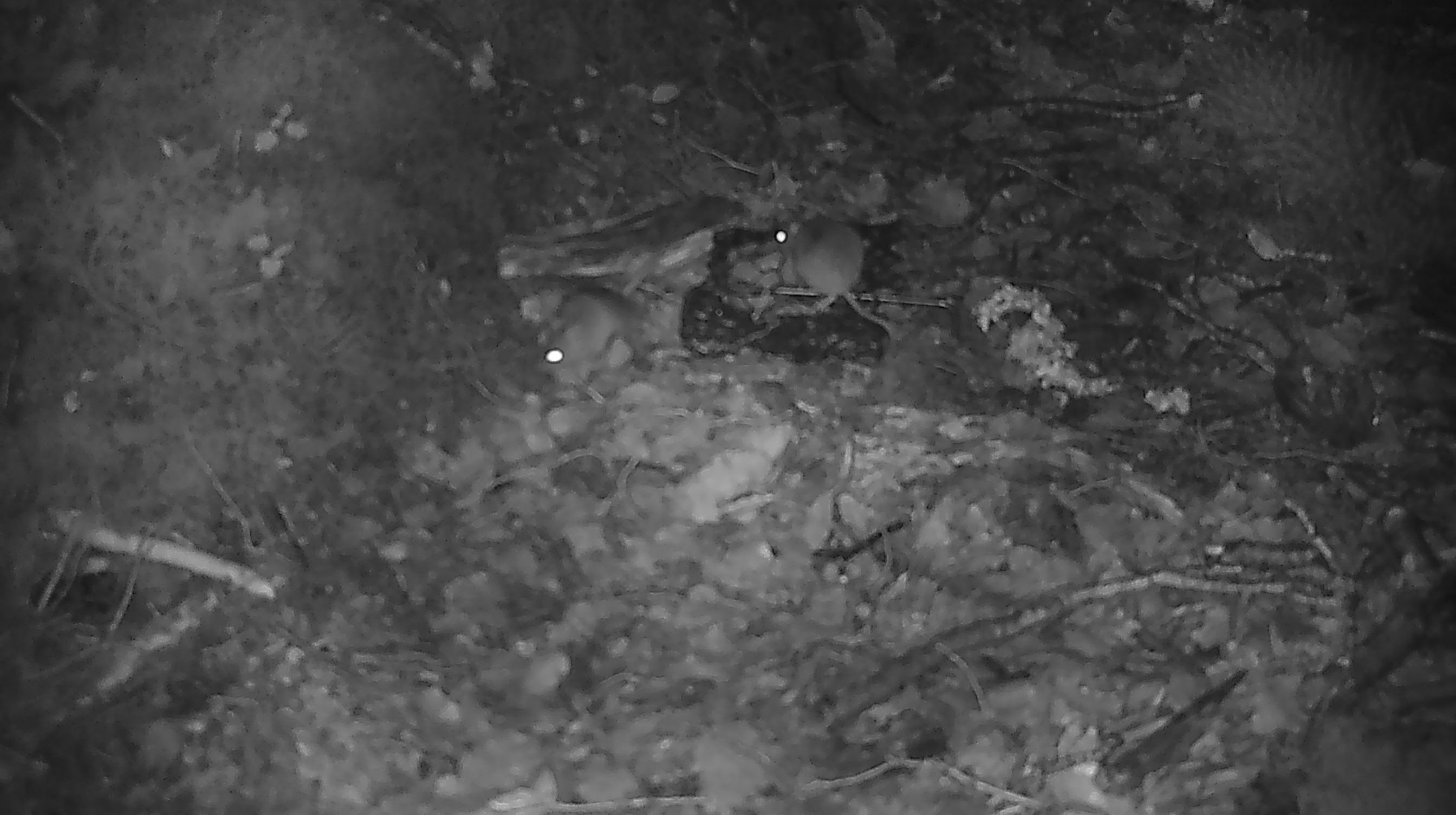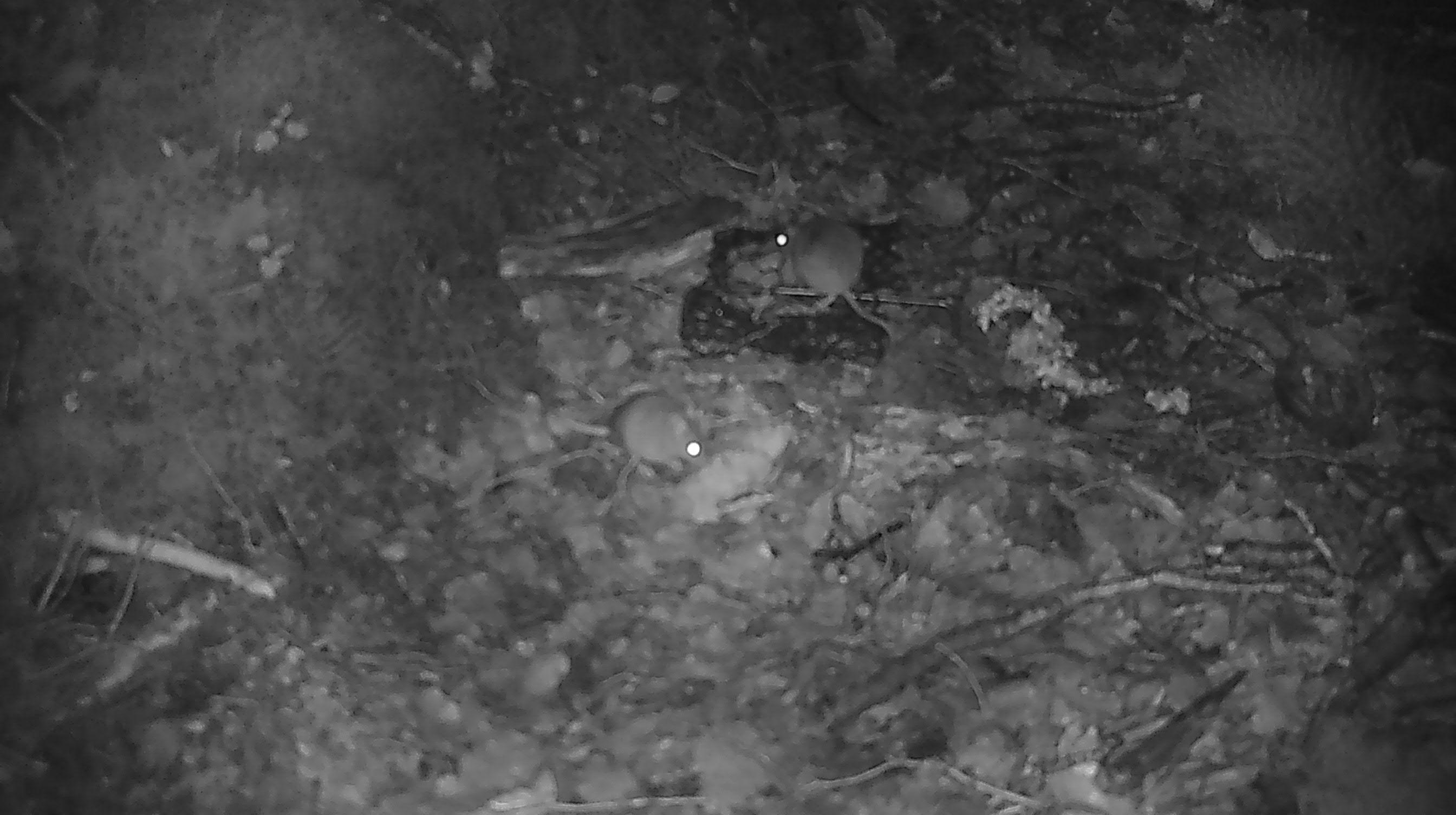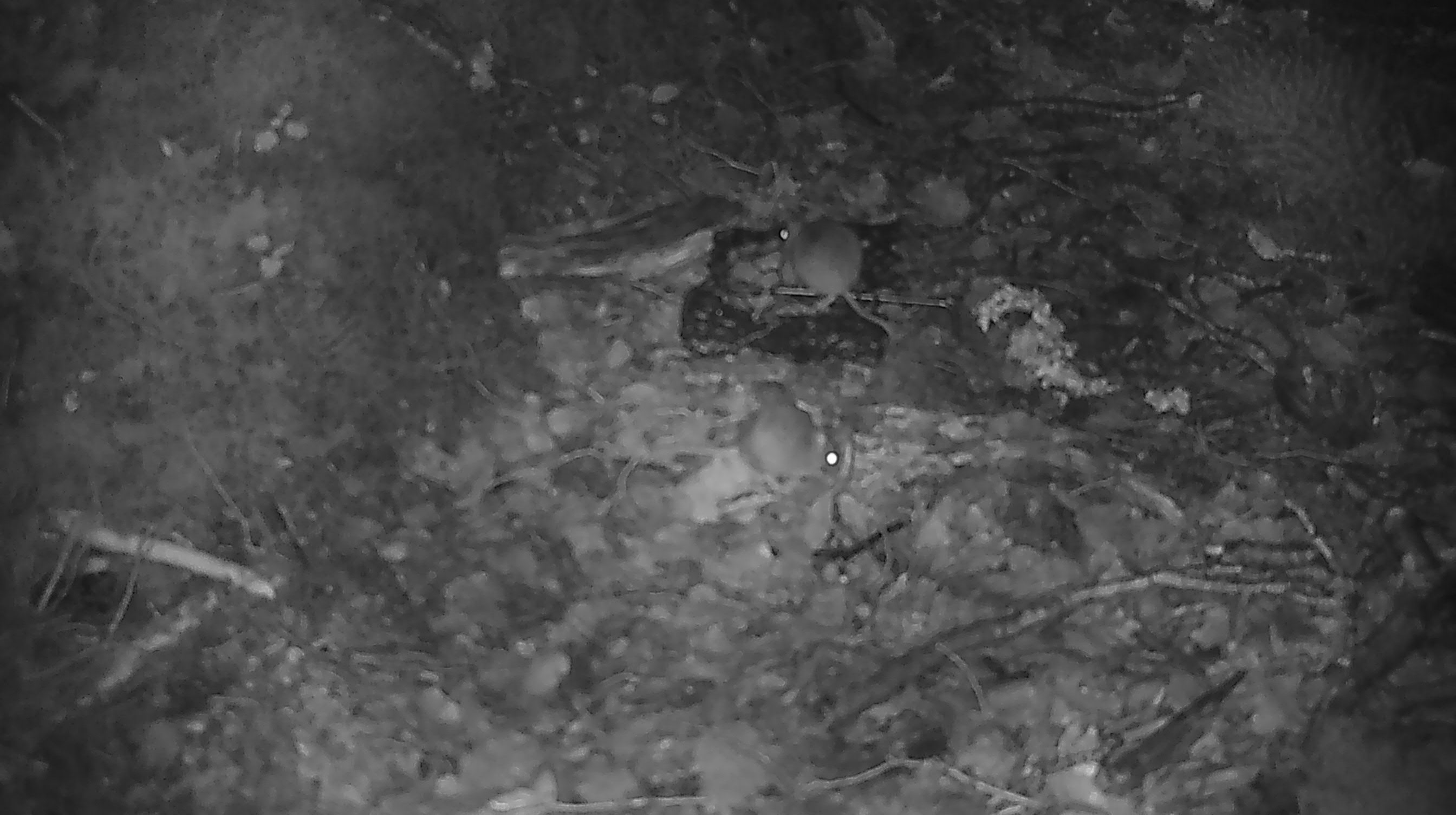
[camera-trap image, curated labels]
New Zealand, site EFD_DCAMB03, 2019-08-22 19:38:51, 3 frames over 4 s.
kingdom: Animalia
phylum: Chordata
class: Mammalia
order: Rodentia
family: Muridae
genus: Mus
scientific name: Mus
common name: mouse